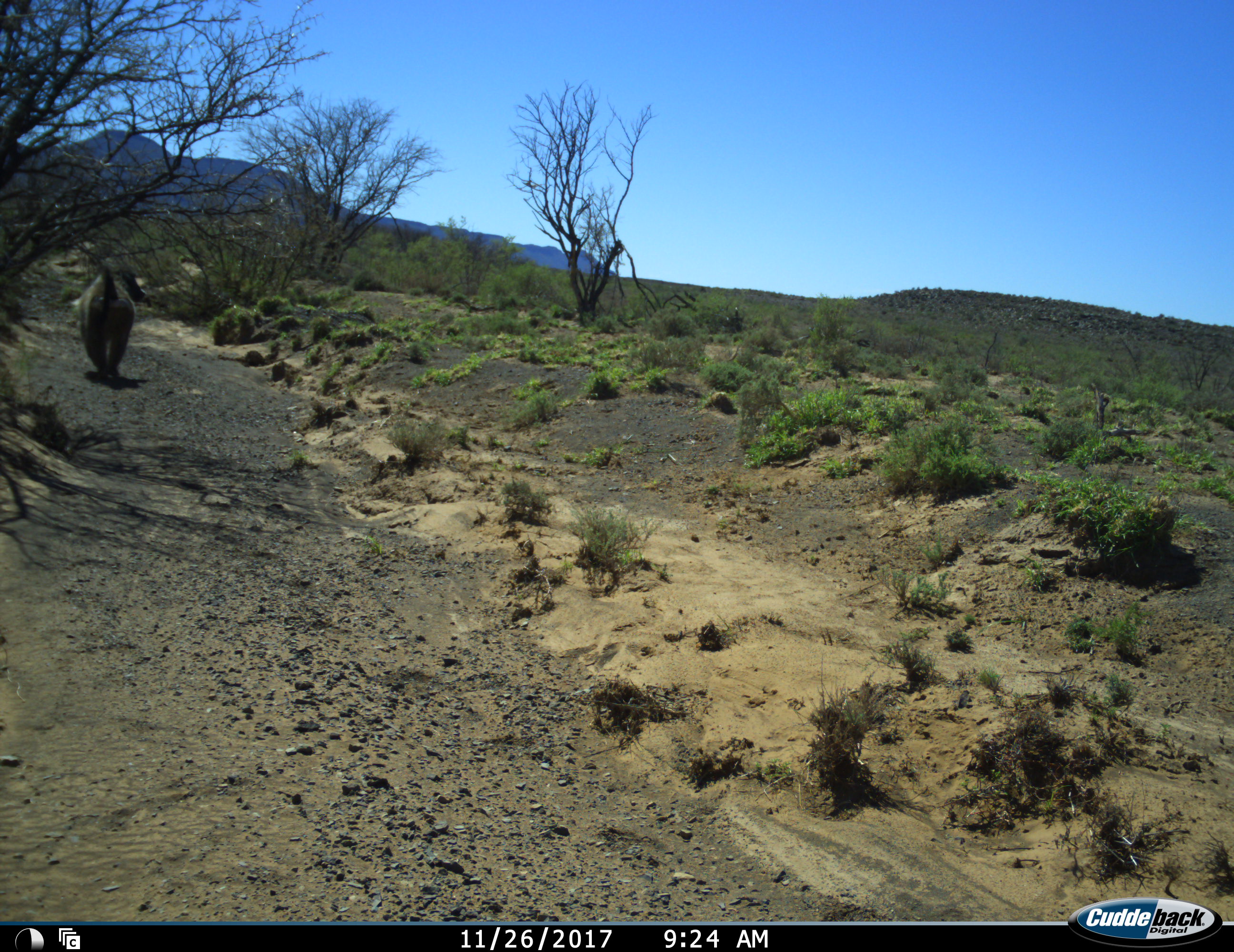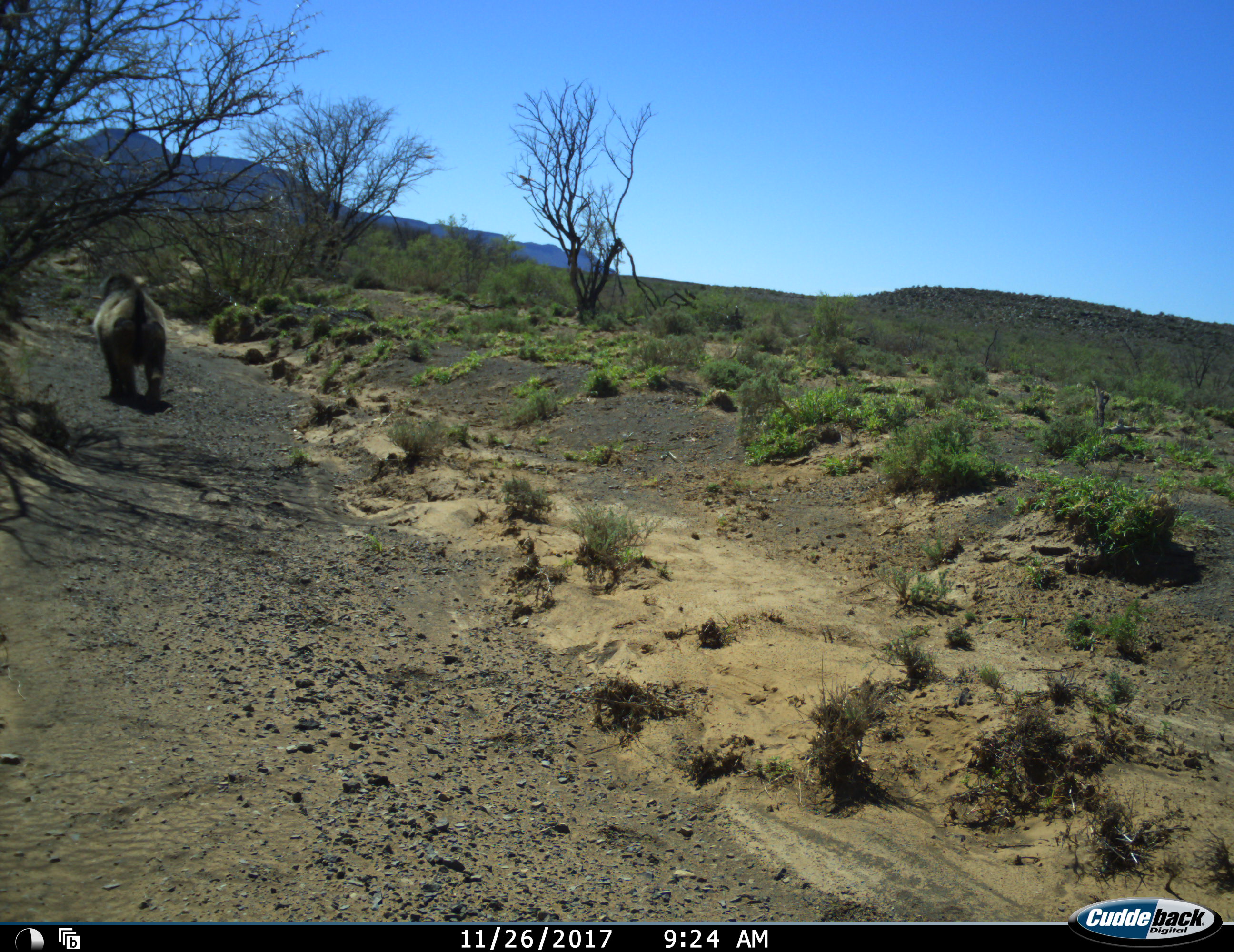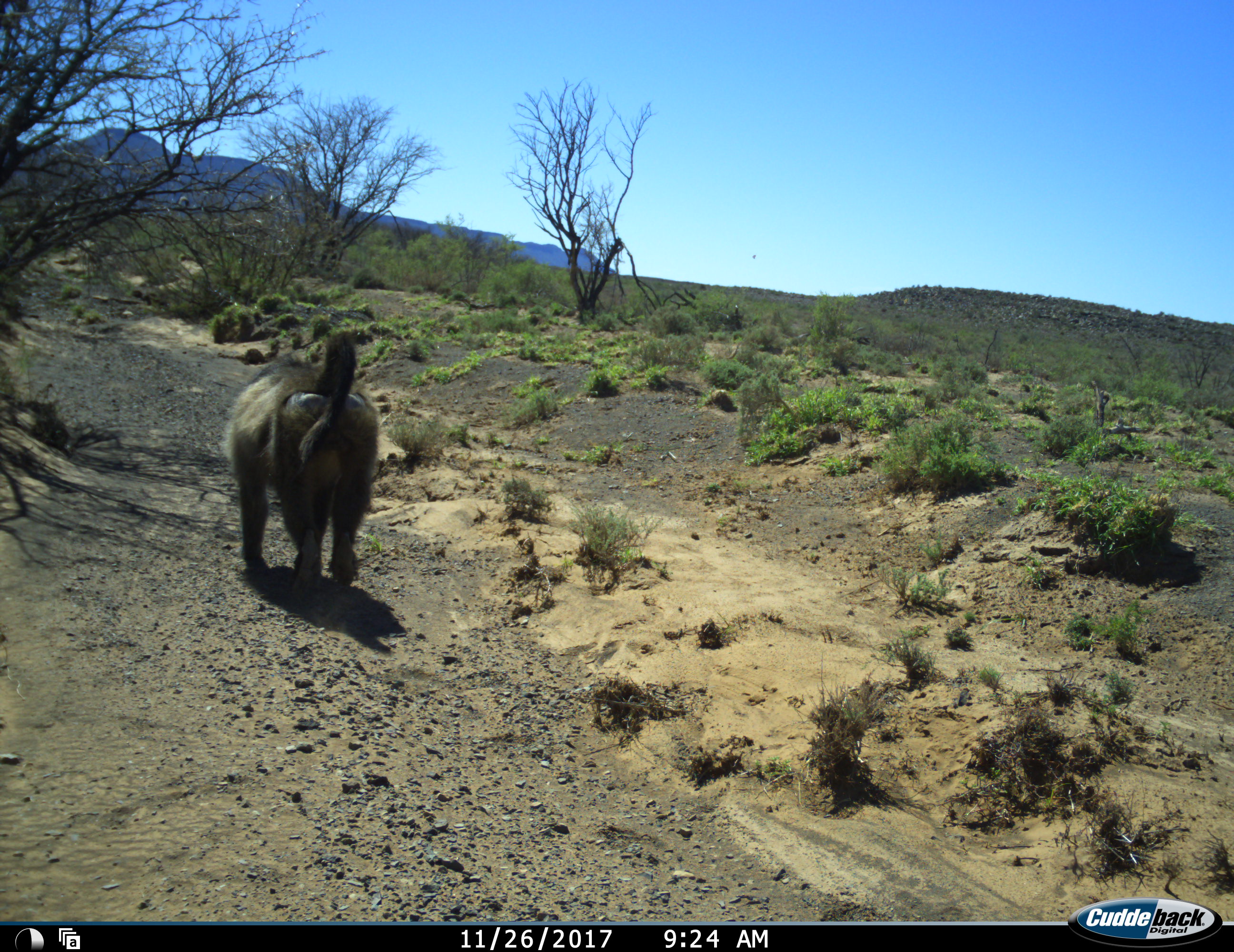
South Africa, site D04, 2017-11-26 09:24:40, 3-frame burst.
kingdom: Animalia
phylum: Chordata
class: Mammalia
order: Primates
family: Cercopithecidae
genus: Papio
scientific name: Papio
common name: baboon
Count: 1.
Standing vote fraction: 10%.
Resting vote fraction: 0%.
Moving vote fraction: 100%.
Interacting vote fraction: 0%.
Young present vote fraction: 0%.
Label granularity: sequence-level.